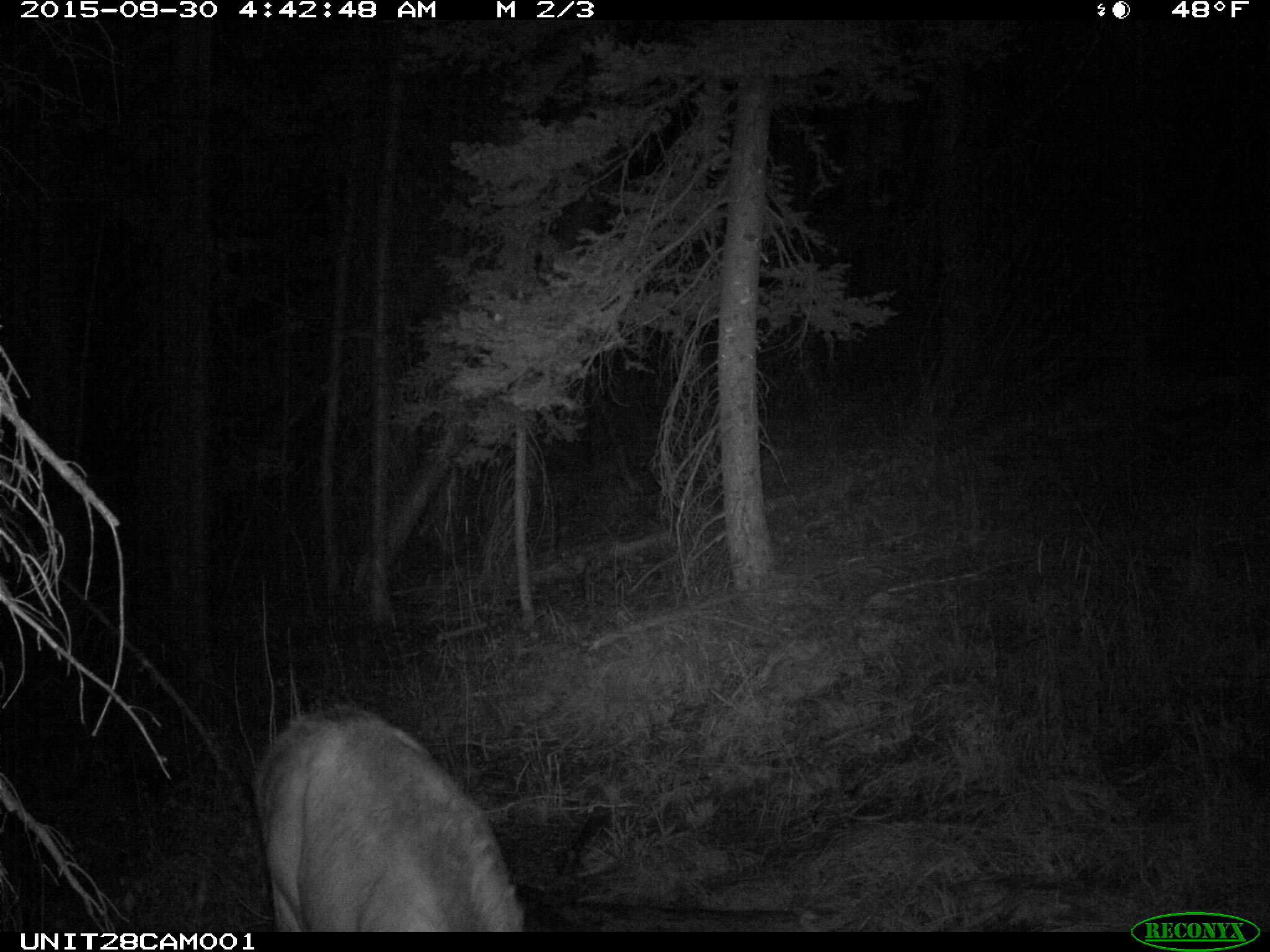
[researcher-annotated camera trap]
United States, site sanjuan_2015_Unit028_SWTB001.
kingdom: Animalia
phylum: Chordata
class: Mammalia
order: Artiodactyla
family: Cervidae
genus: Cervus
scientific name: Cervus elaphus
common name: red deer